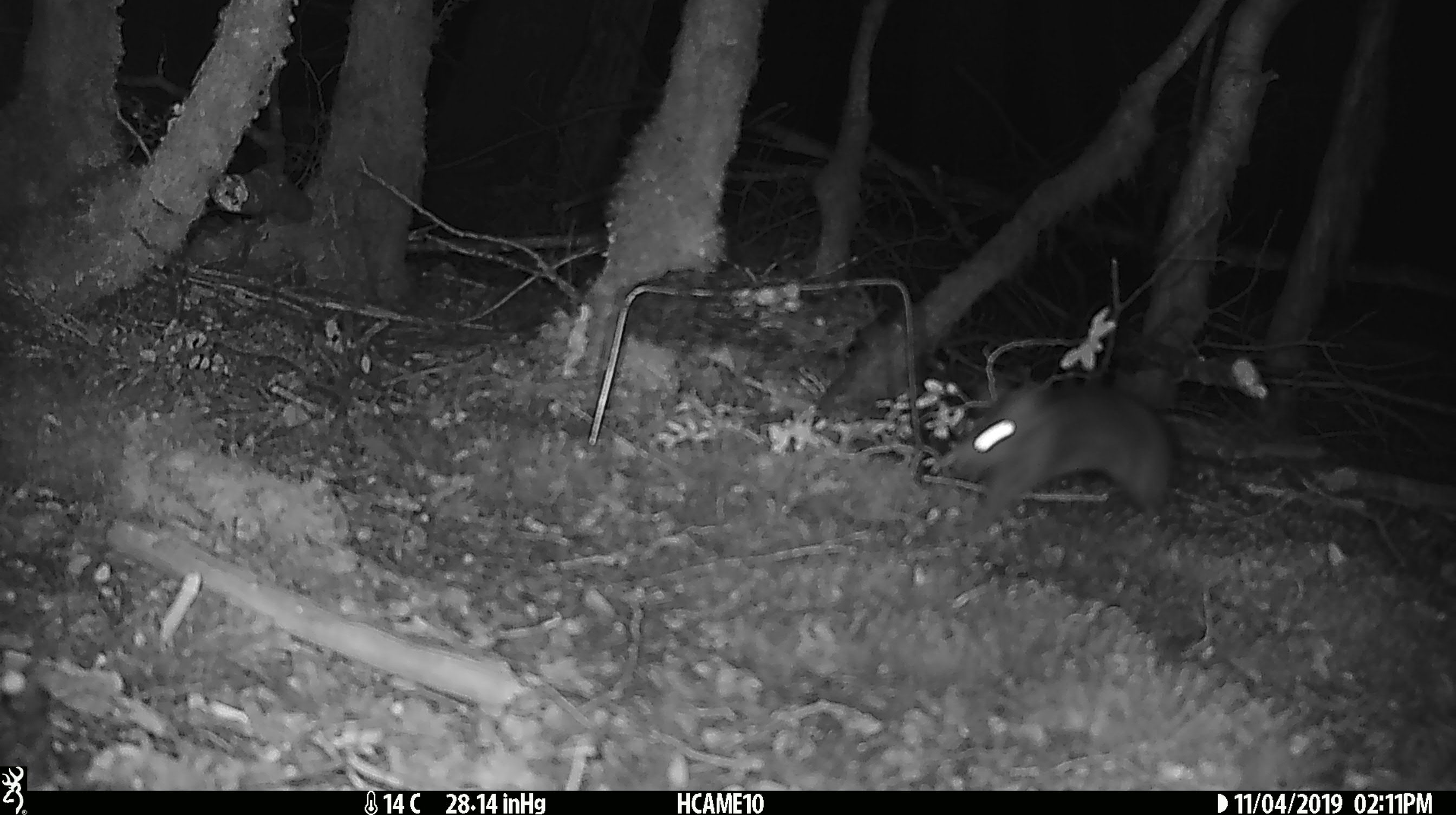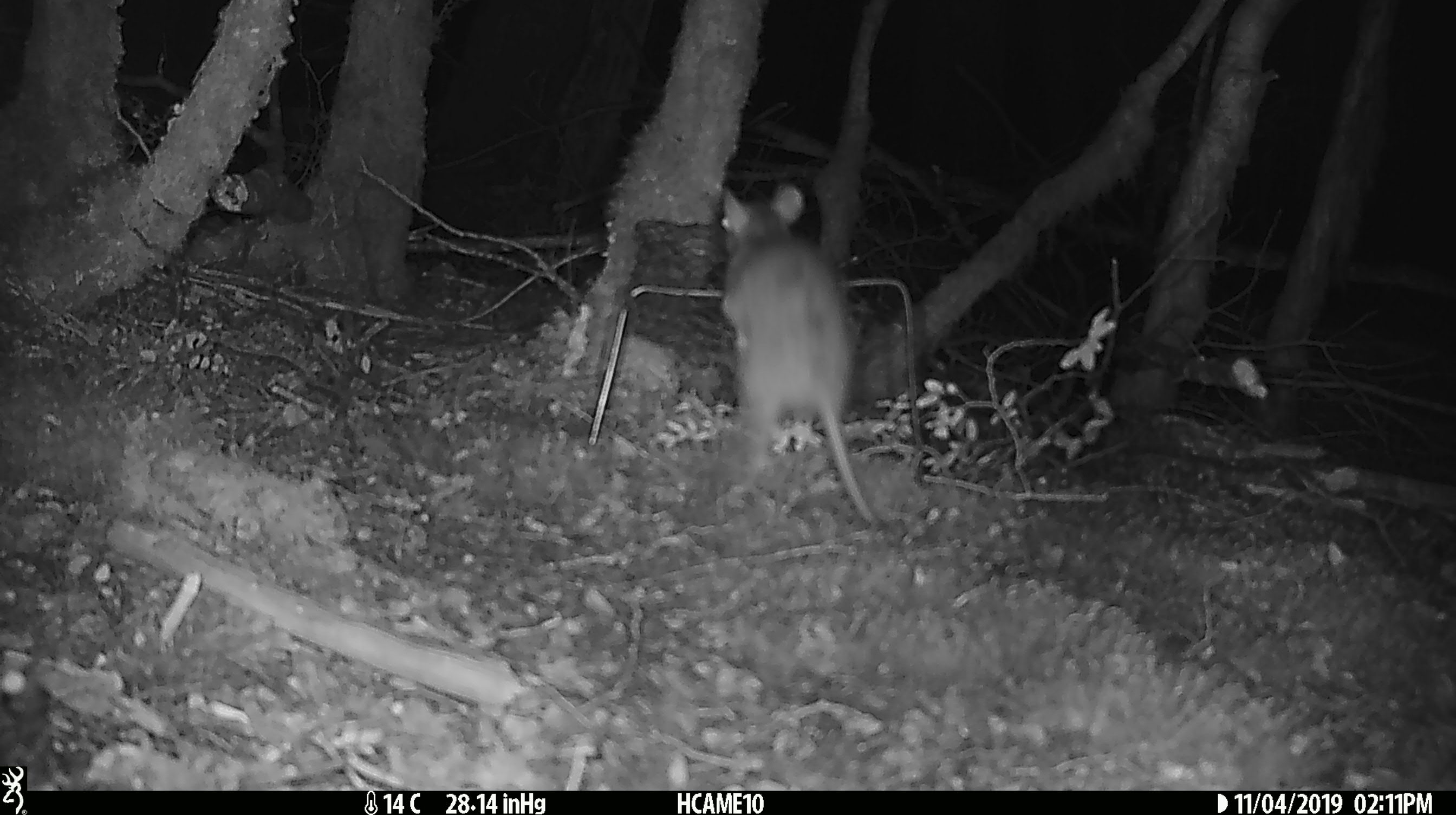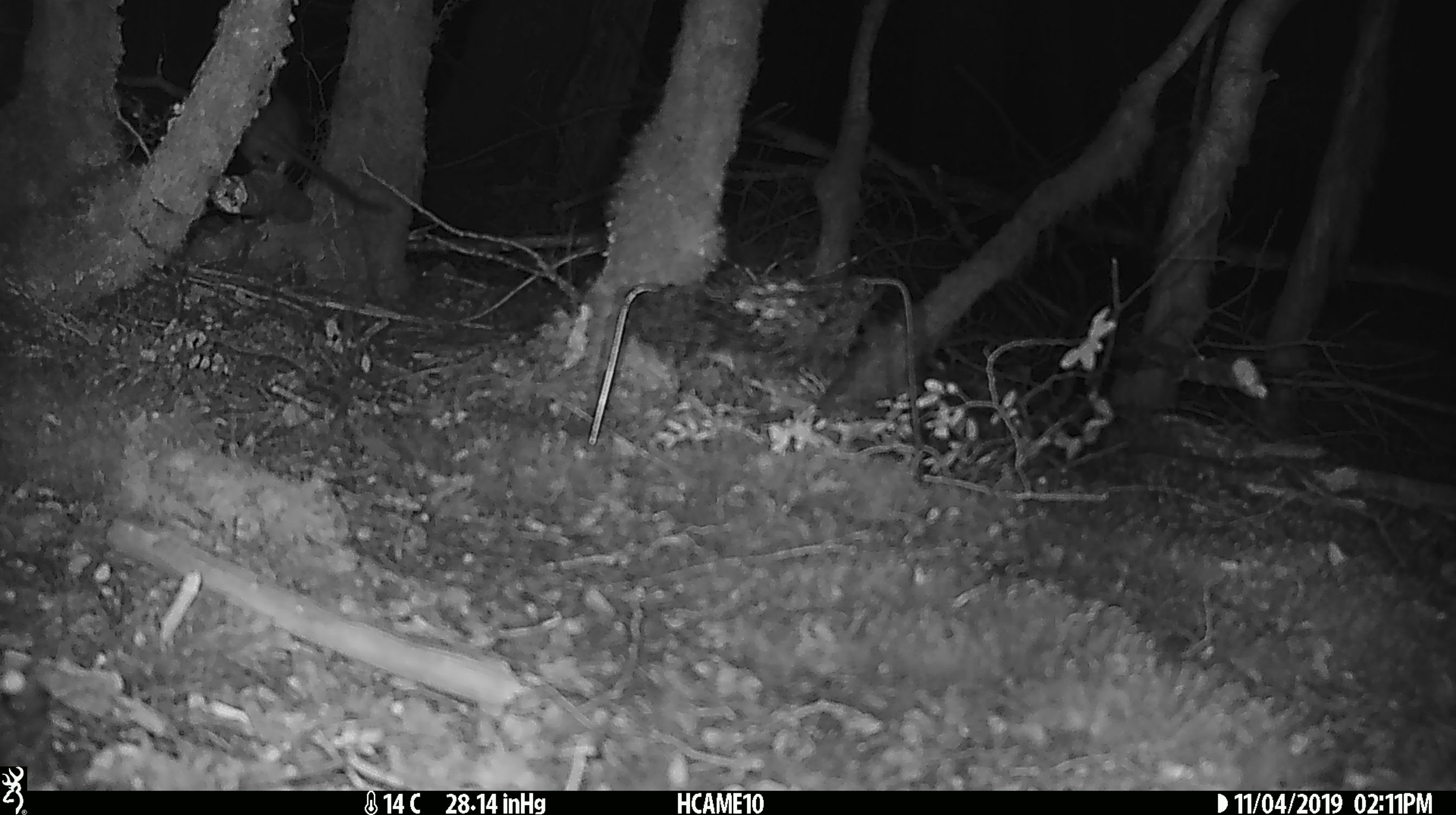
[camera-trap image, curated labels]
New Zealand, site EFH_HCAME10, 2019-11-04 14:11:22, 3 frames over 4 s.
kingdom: Animalia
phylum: Chordata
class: Mammalia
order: Rodentia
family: Muridae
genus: Rattus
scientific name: Rattus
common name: rat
Rat (Rattus).